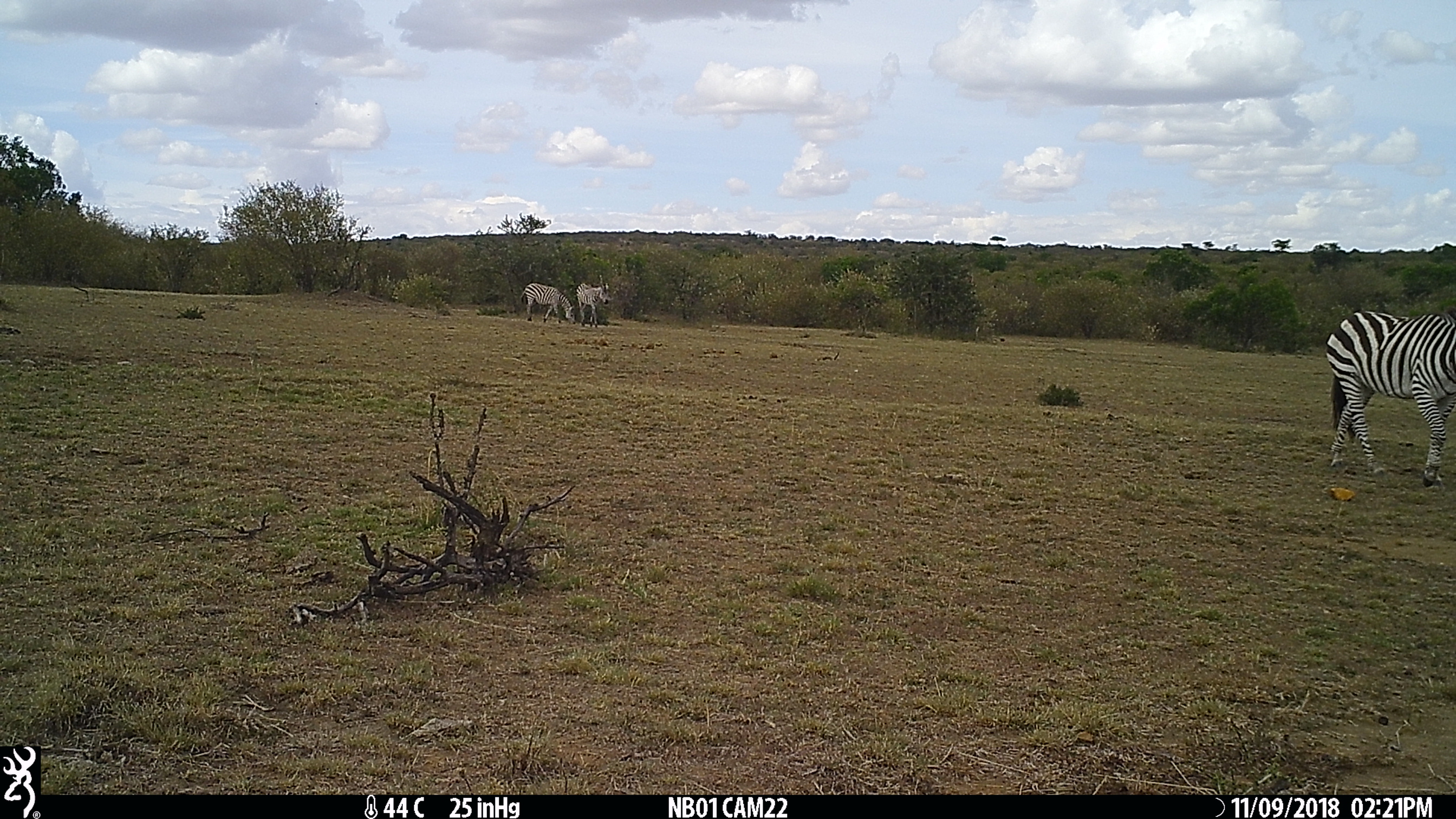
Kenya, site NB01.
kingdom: Animalia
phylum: Chordata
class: Mammalia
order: Perissodactyla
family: Equidae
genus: Equus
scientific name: Equus quagga burchellii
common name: burchell's zebra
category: zebra